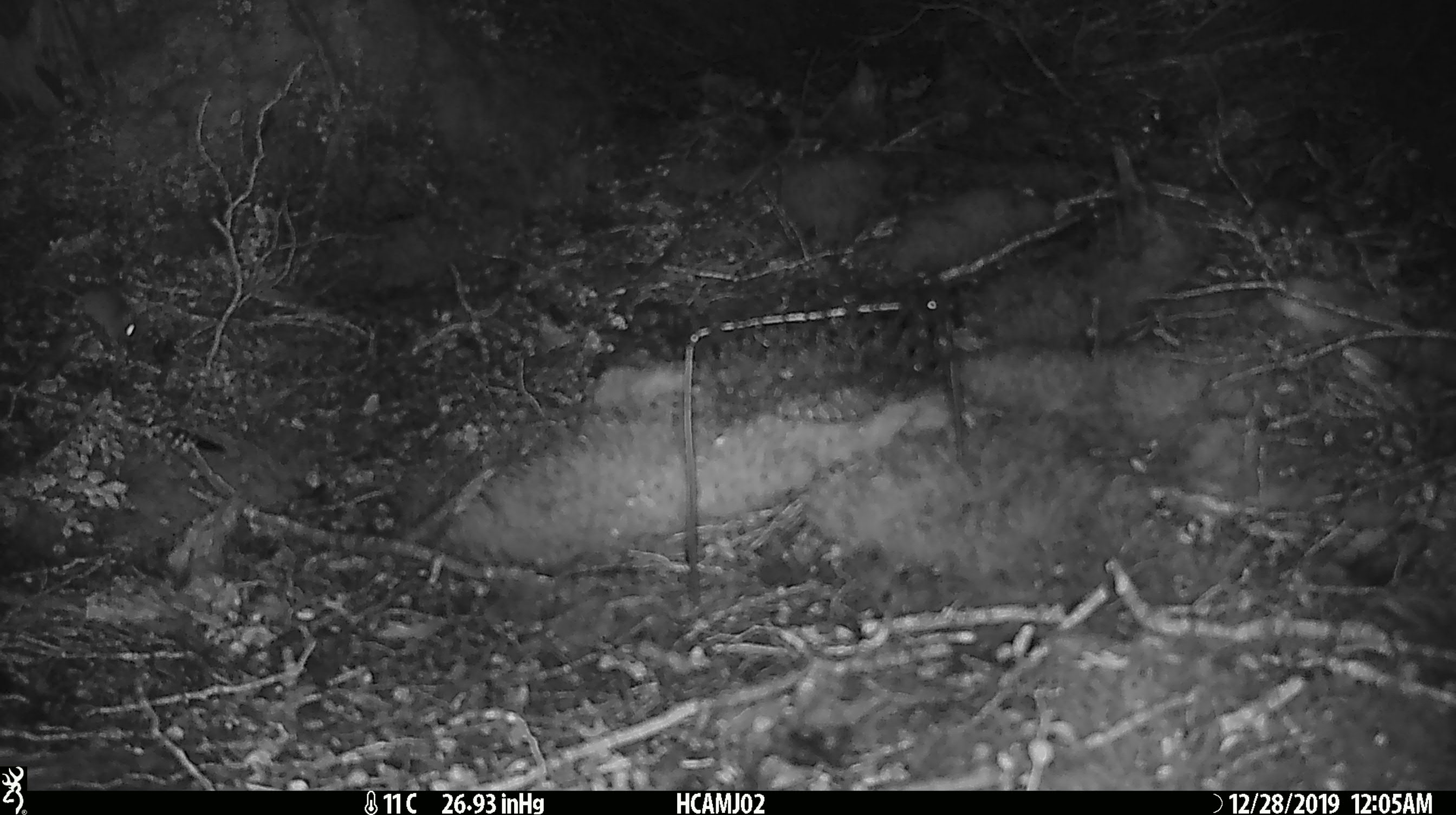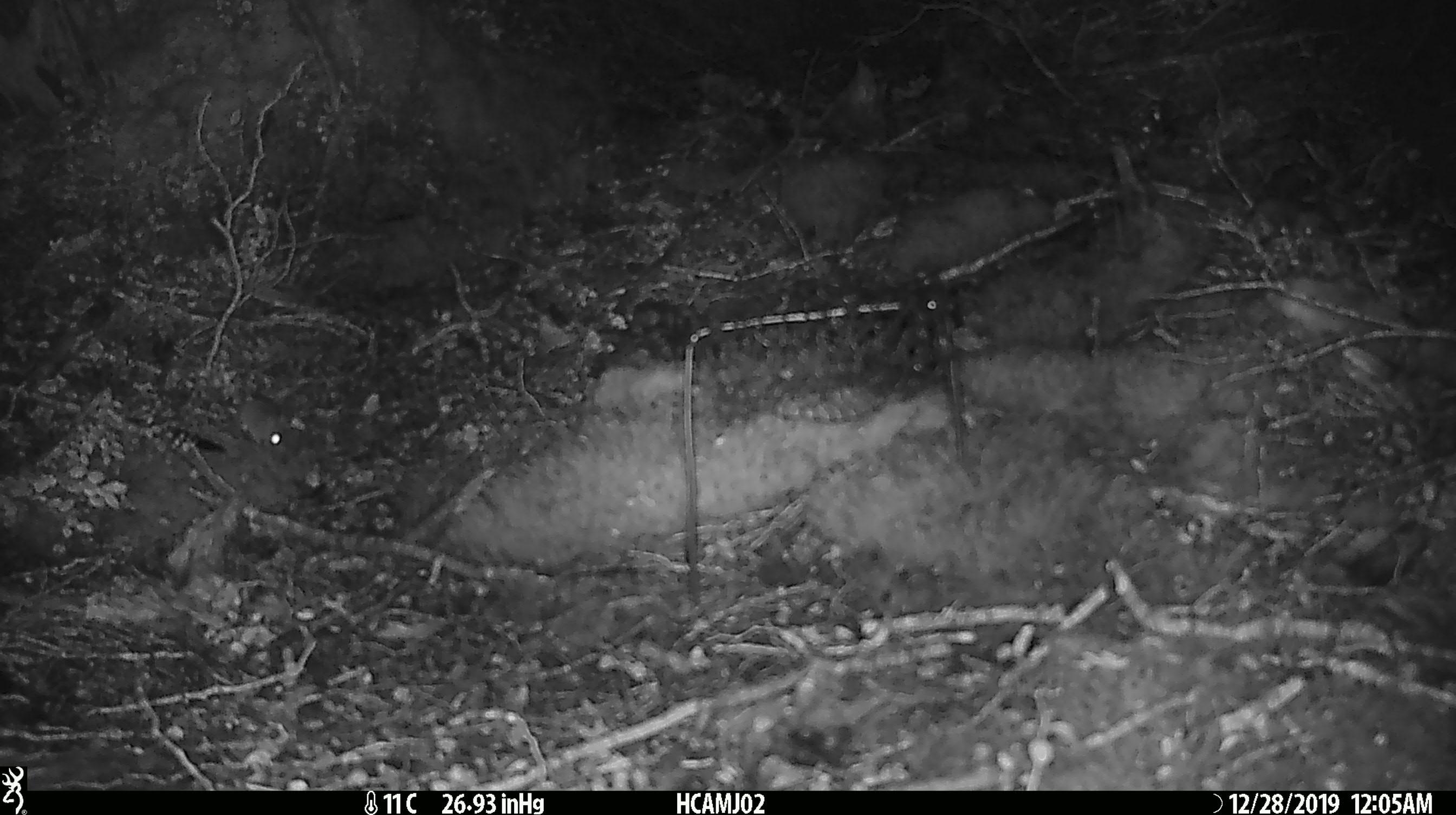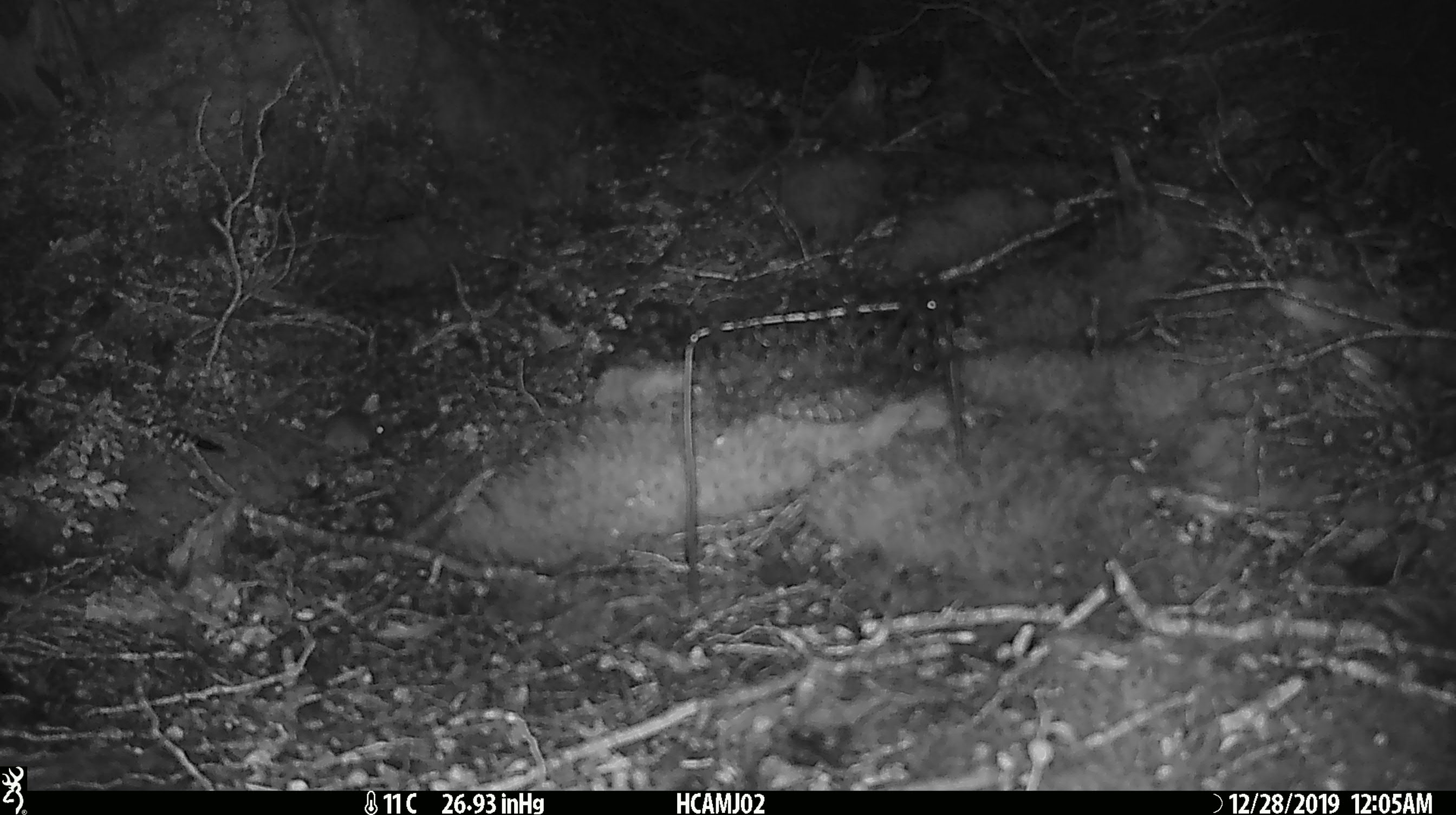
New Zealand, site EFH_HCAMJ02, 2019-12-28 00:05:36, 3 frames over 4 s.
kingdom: Animalia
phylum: Chordata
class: Mammalia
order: Rodentia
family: Muridae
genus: Mus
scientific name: Mus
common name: mouse